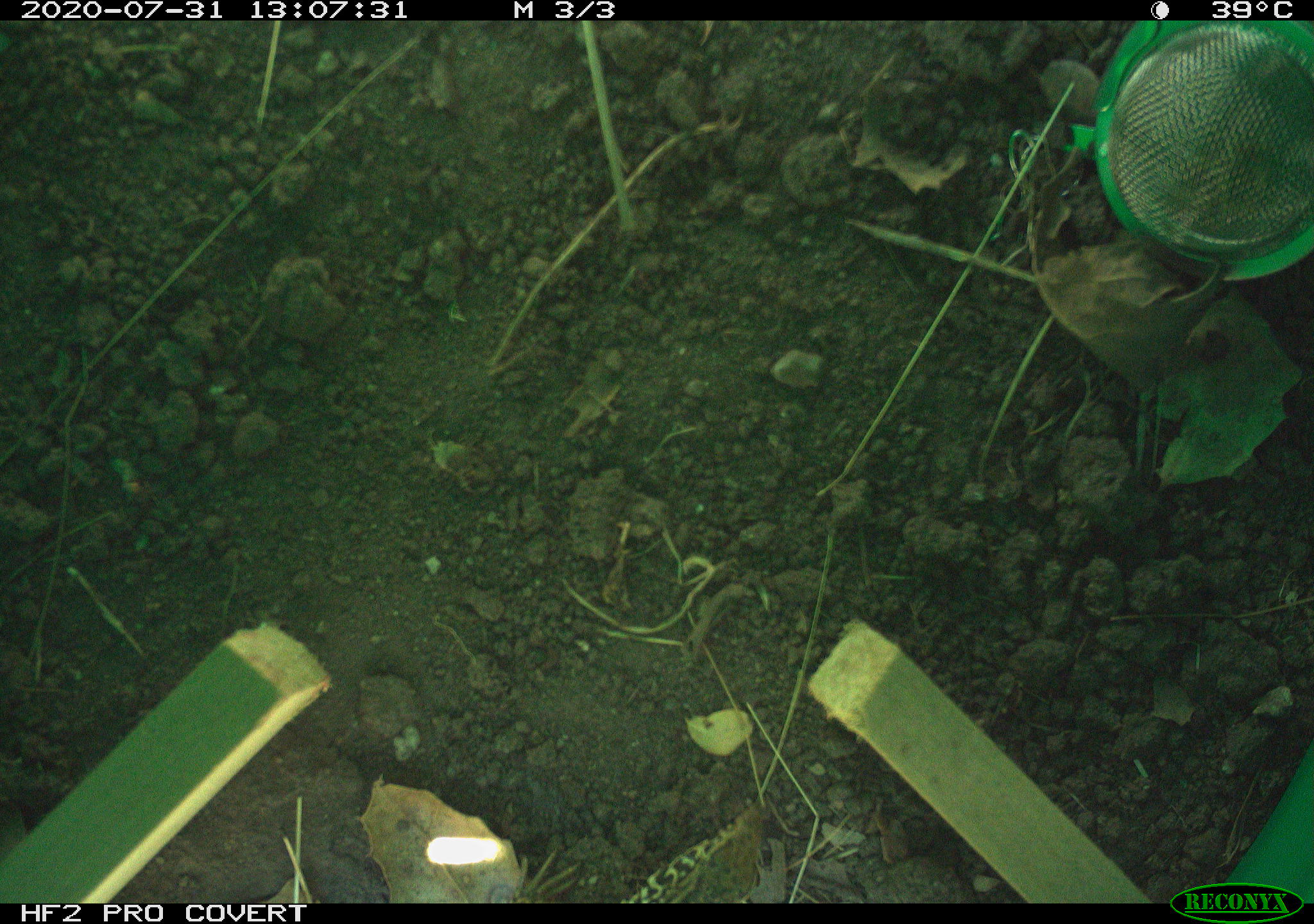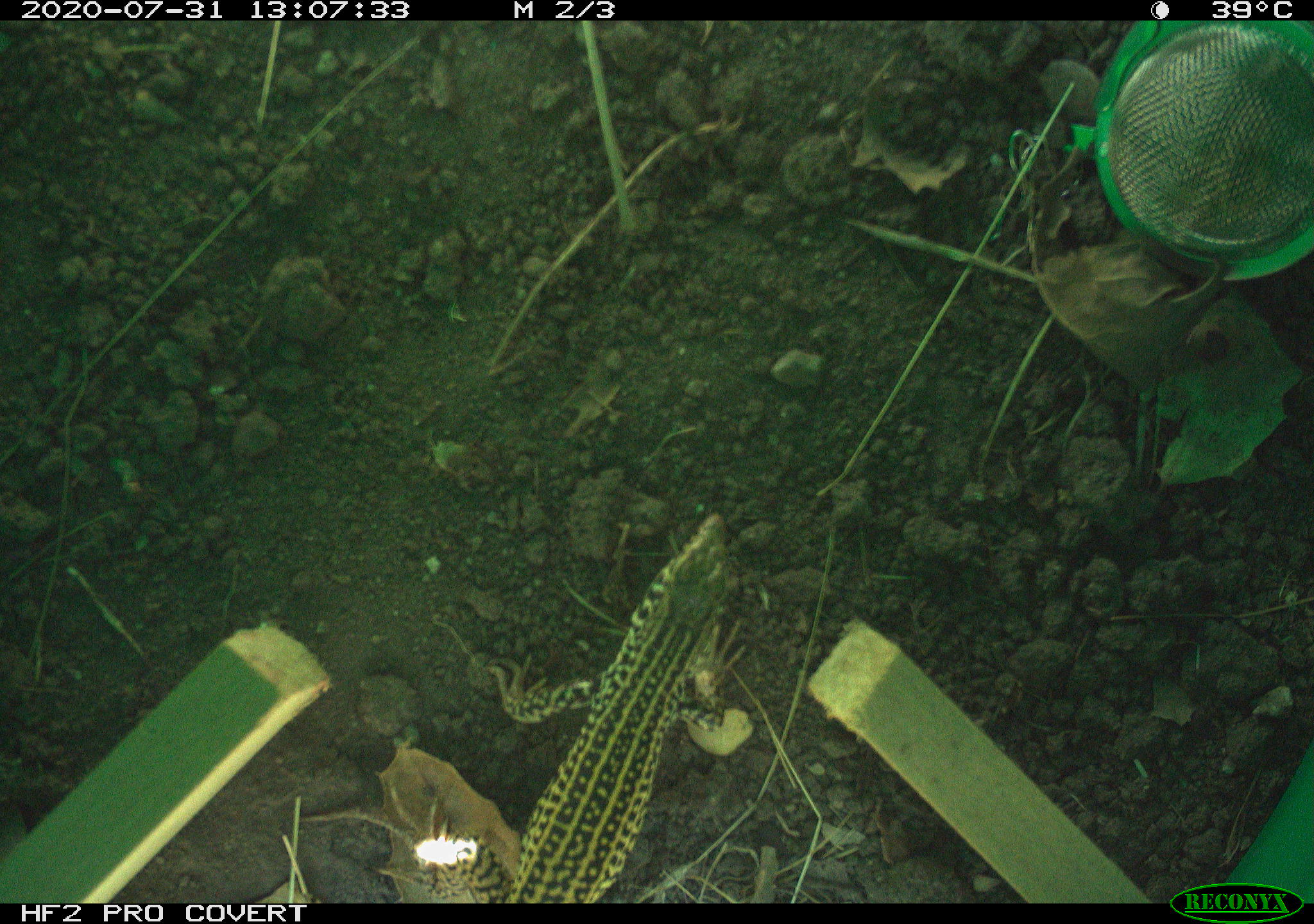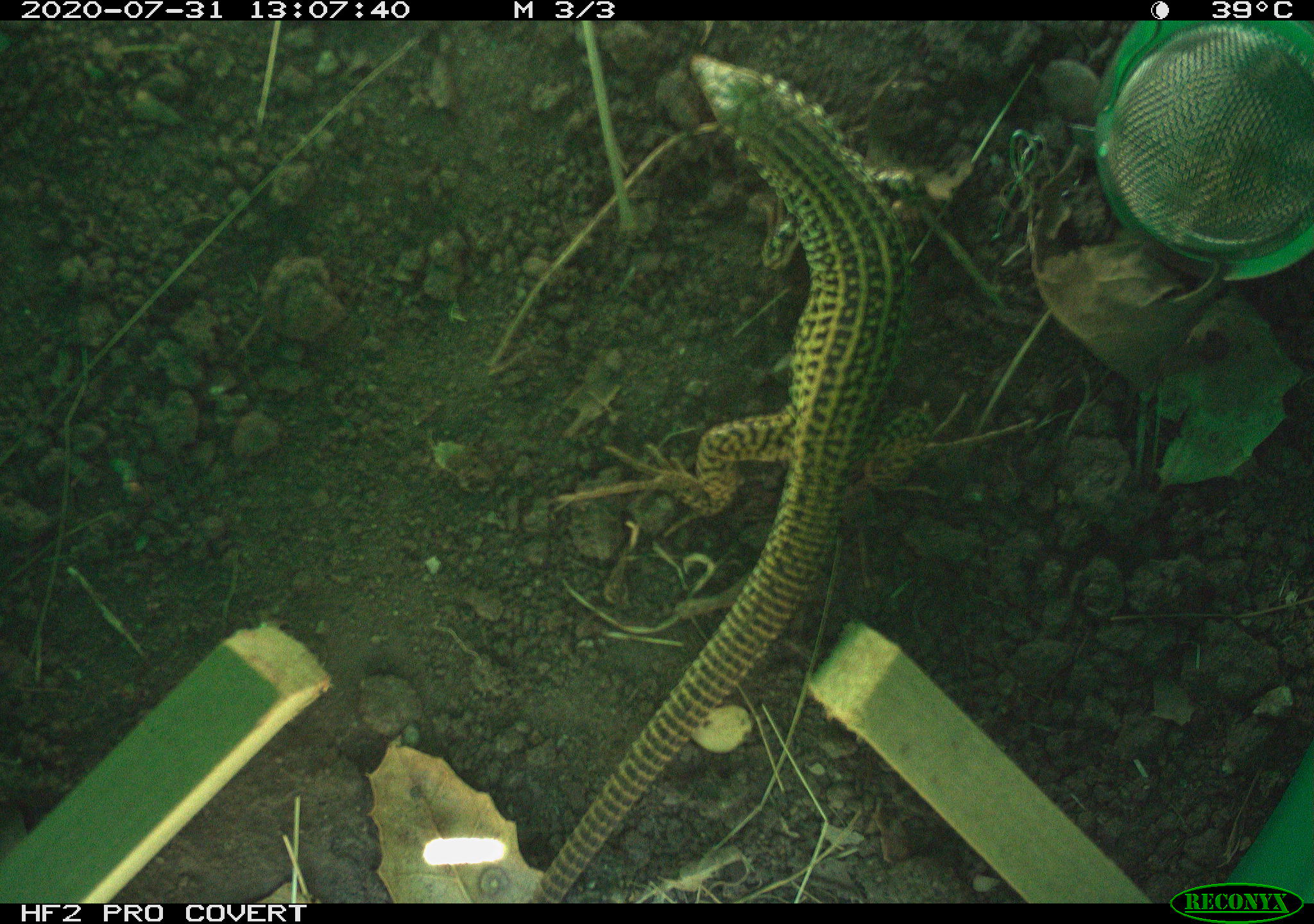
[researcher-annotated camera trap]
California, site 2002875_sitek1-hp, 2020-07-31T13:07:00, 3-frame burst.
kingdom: Animalia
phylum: Chordata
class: Reptilia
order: Squamata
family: Teiidae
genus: Aspidoscelis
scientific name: Aspidoscelis tigris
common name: western whiptail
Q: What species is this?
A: Western whiptail (Aspidoscelis tigris).